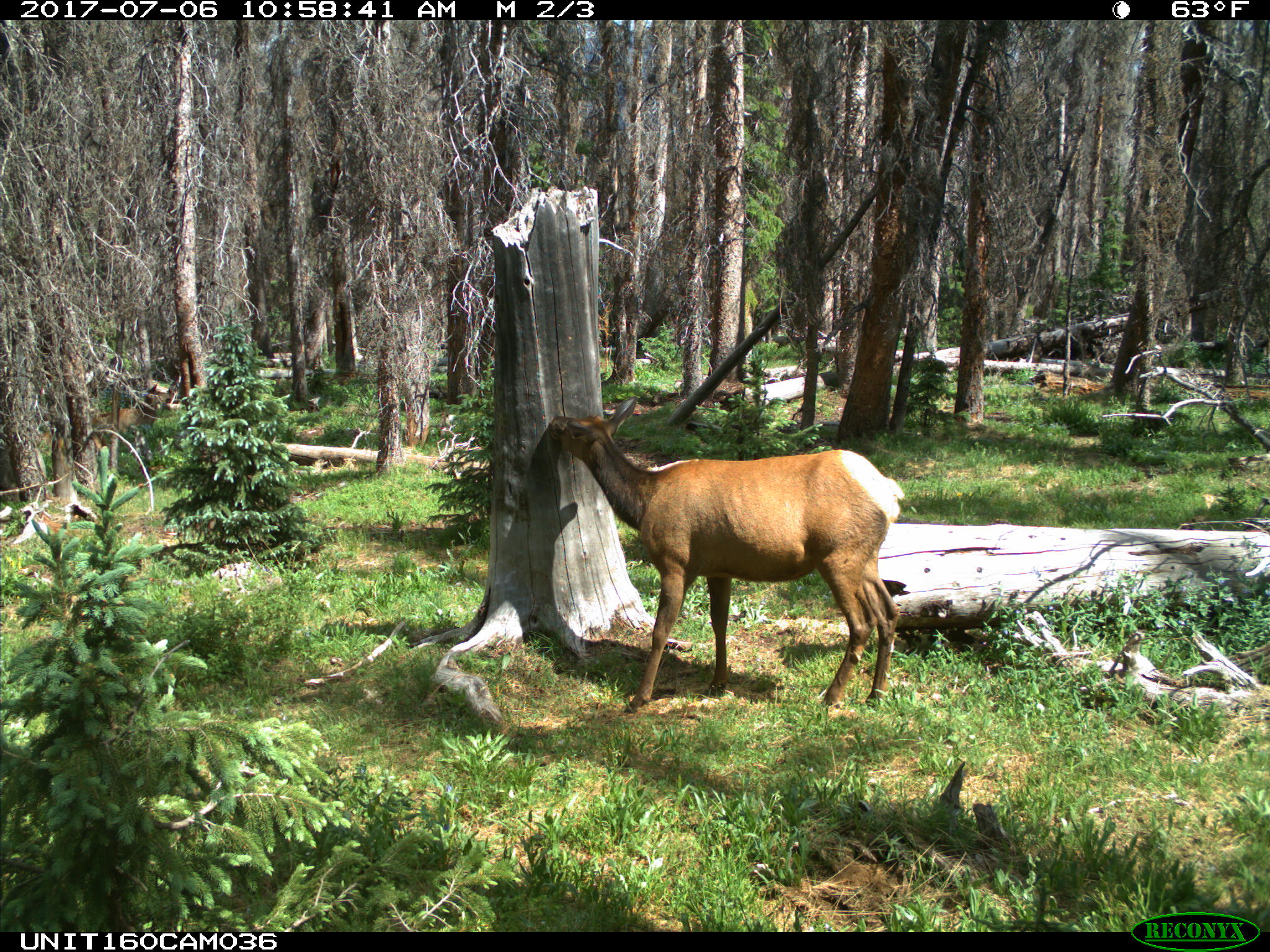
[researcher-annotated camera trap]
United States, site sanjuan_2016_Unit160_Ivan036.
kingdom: Animalia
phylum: Chordata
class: Mammalia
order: Artiodactyla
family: Cervidae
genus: Cervus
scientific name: Cervus elaphus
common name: red deer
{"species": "Cervus elaphus (red deer)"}